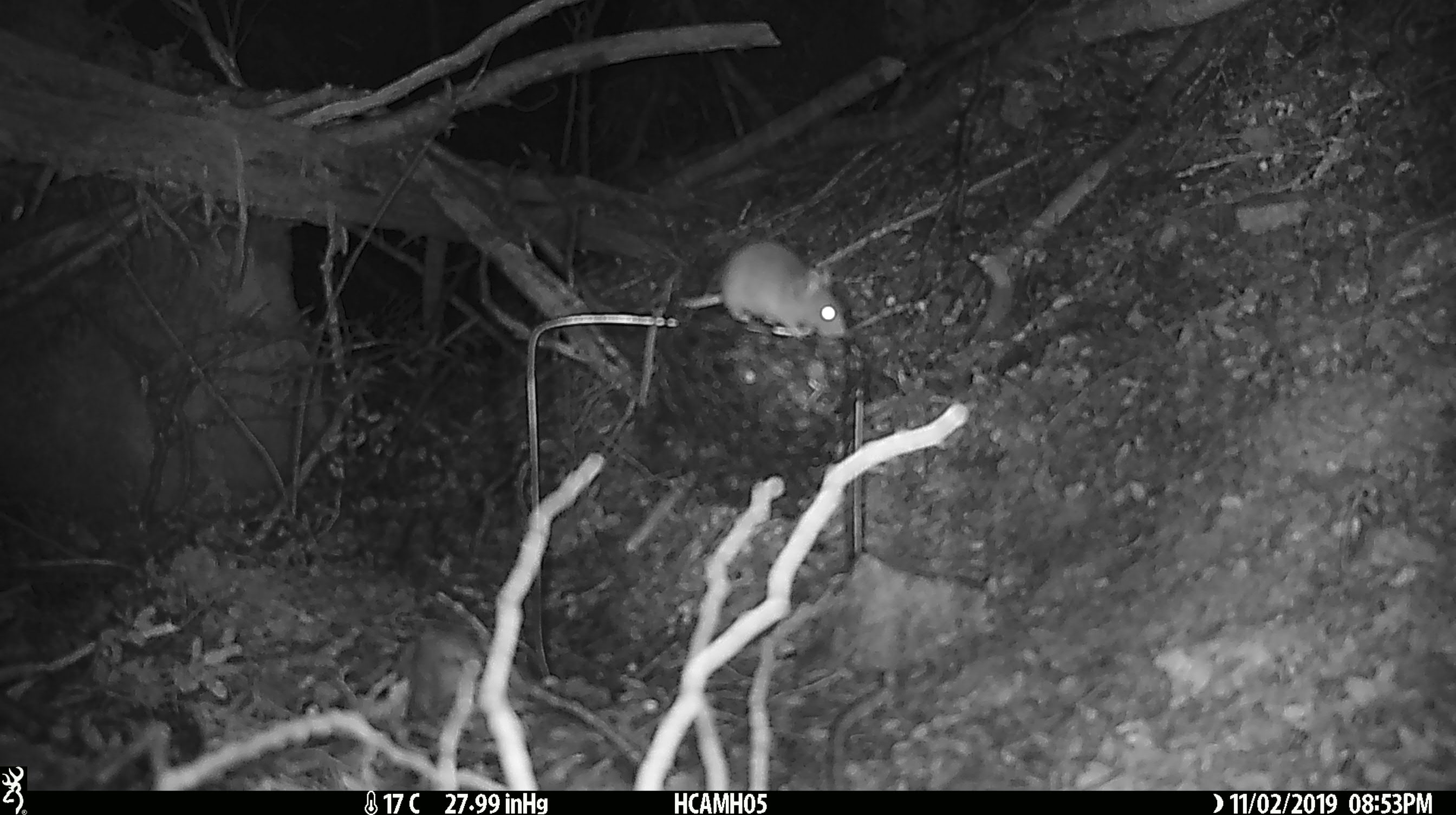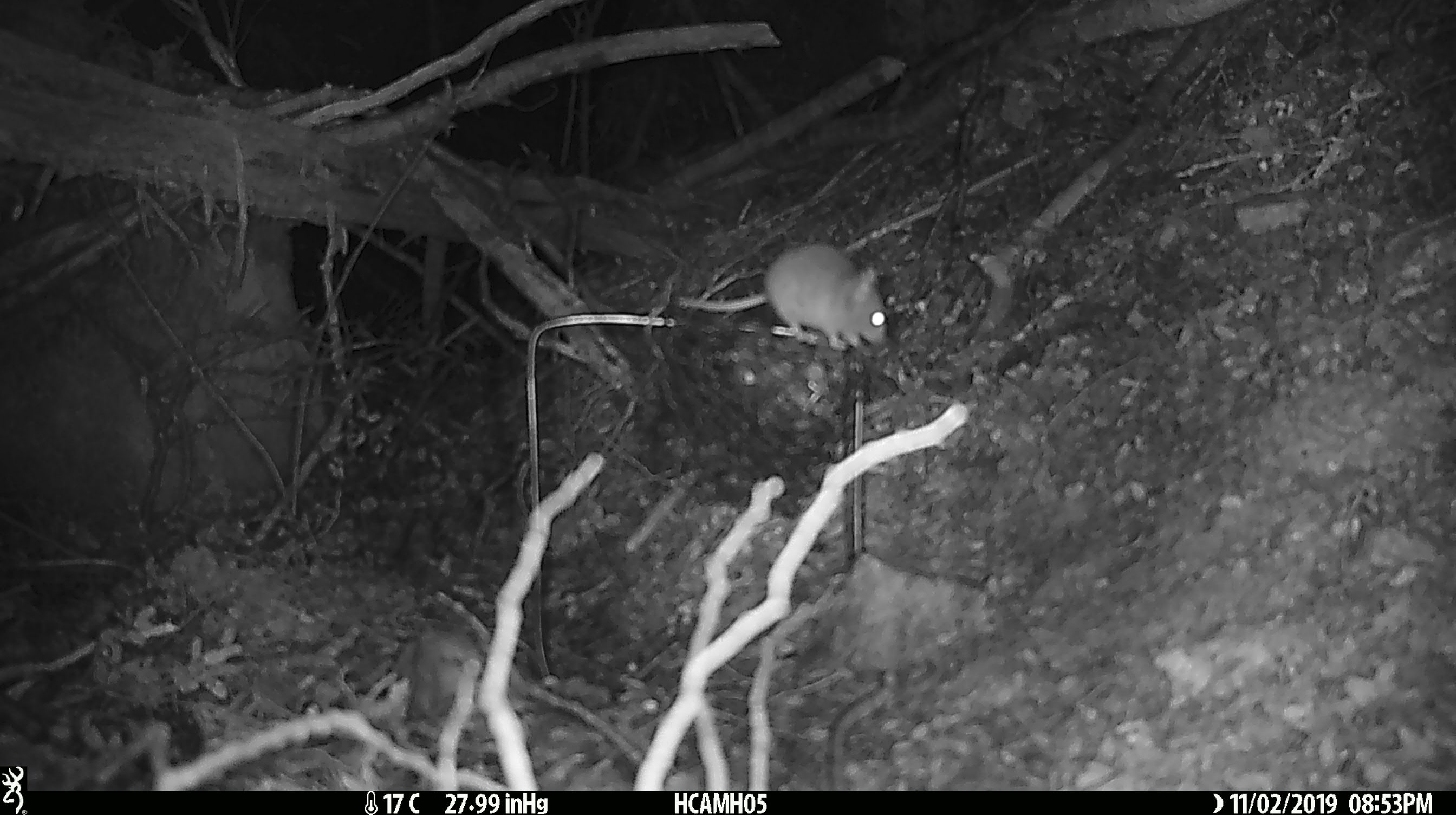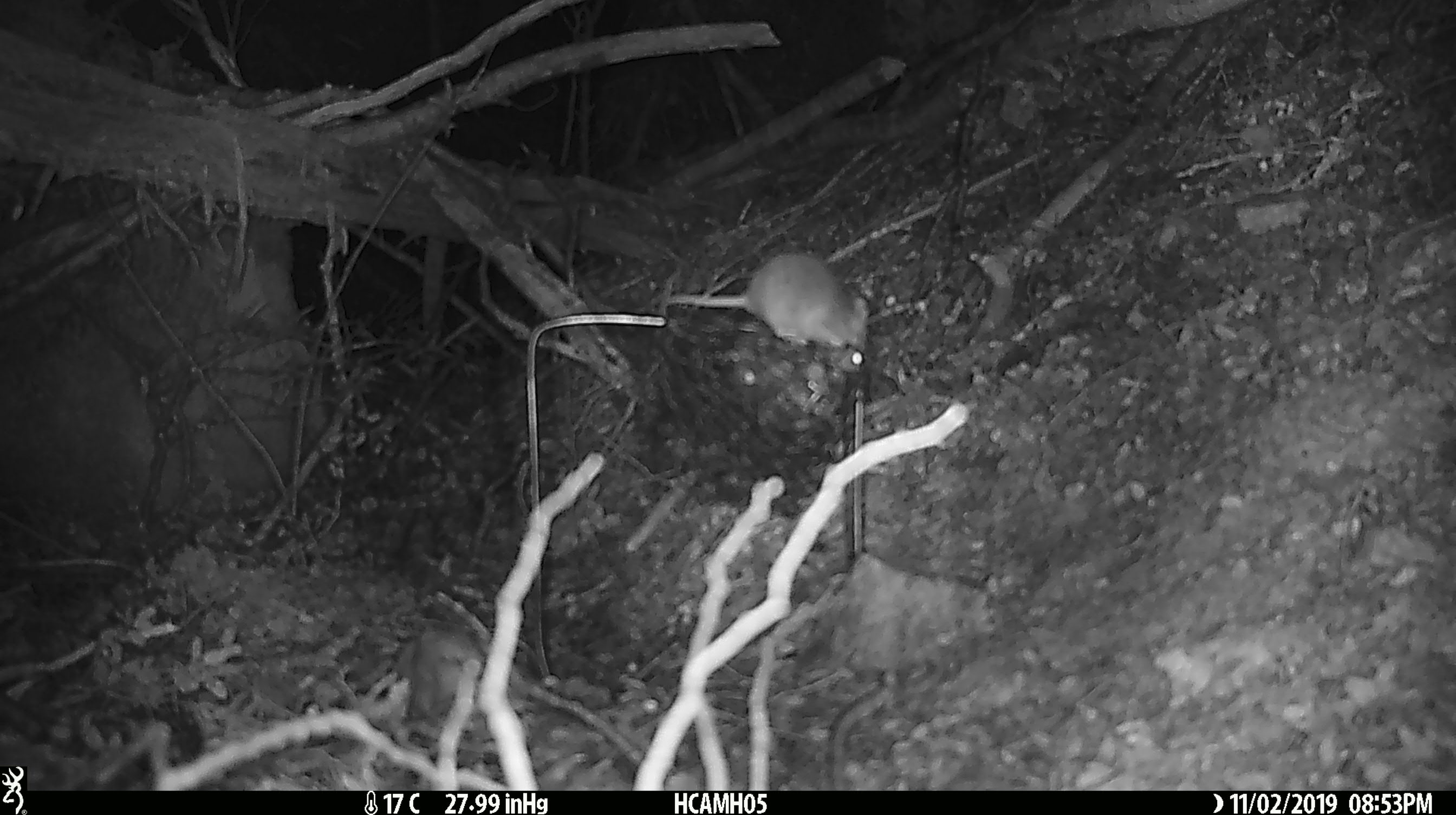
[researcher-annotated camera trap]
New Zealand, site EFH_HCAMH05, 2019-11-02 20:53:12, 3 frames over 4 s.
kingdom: Animalia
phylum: Chordata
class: Mammalia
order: Rodentia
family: Muridae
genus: Mus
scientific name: Mus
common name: mouse